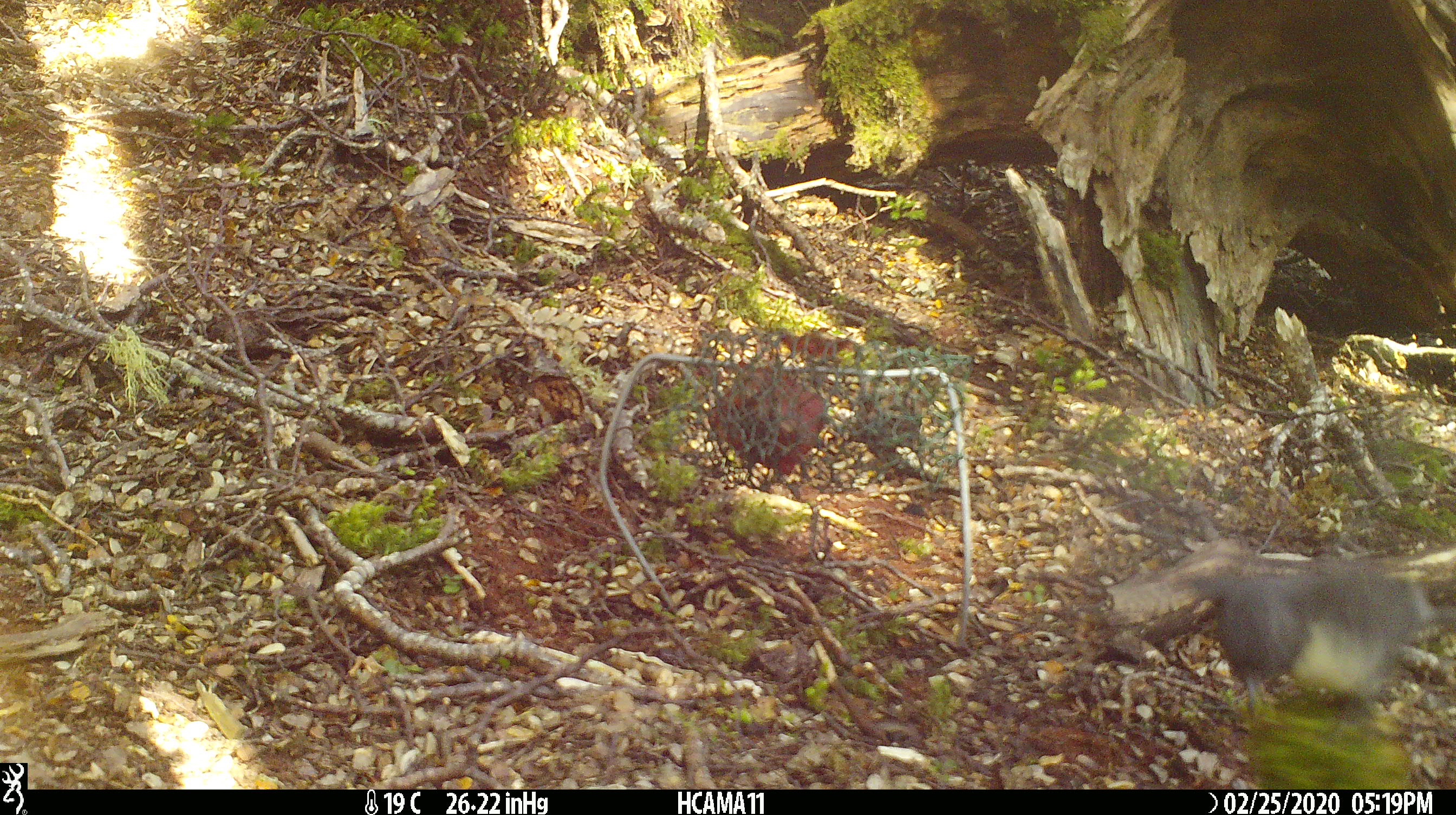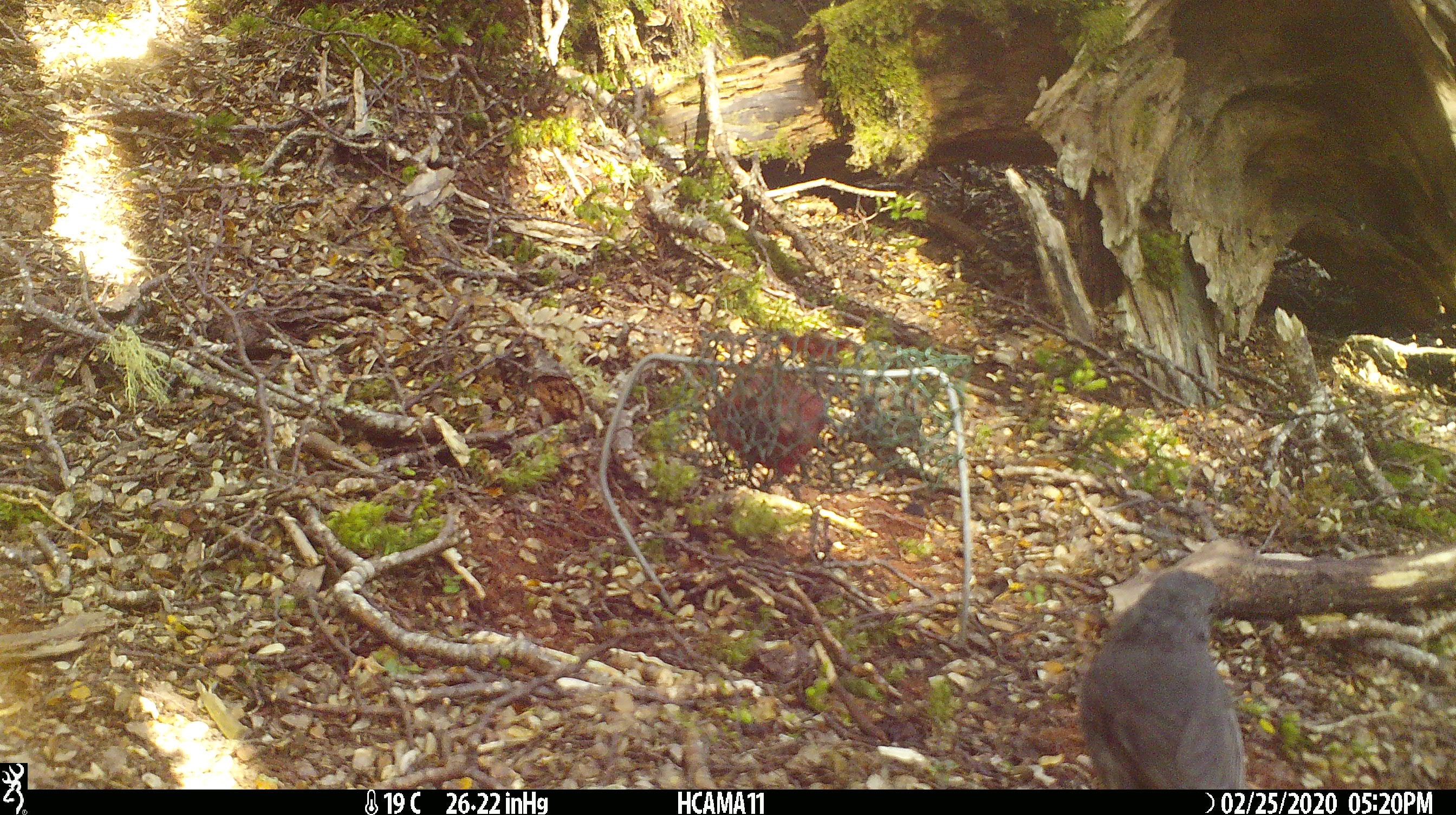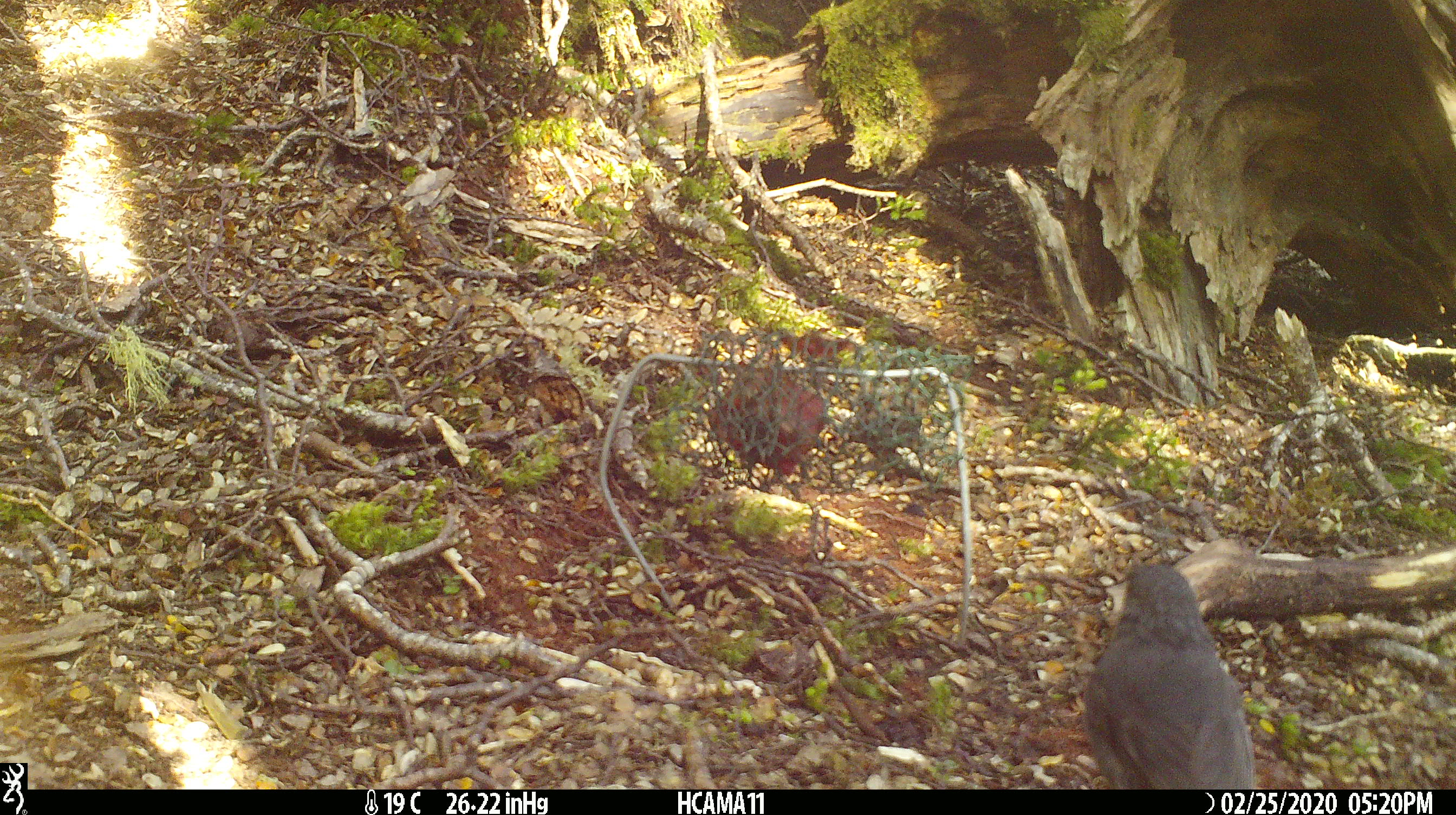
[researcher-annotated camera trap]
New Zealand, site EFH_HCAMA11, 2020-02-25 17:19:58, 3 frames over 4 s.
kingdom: Animalia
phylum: Chordata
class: Aves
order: Passeriformes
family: Petroicidae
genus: Petroica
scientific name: Petroica australis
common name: new zealand robin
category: robin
Robin (new zealand robin) (Petroica australis).